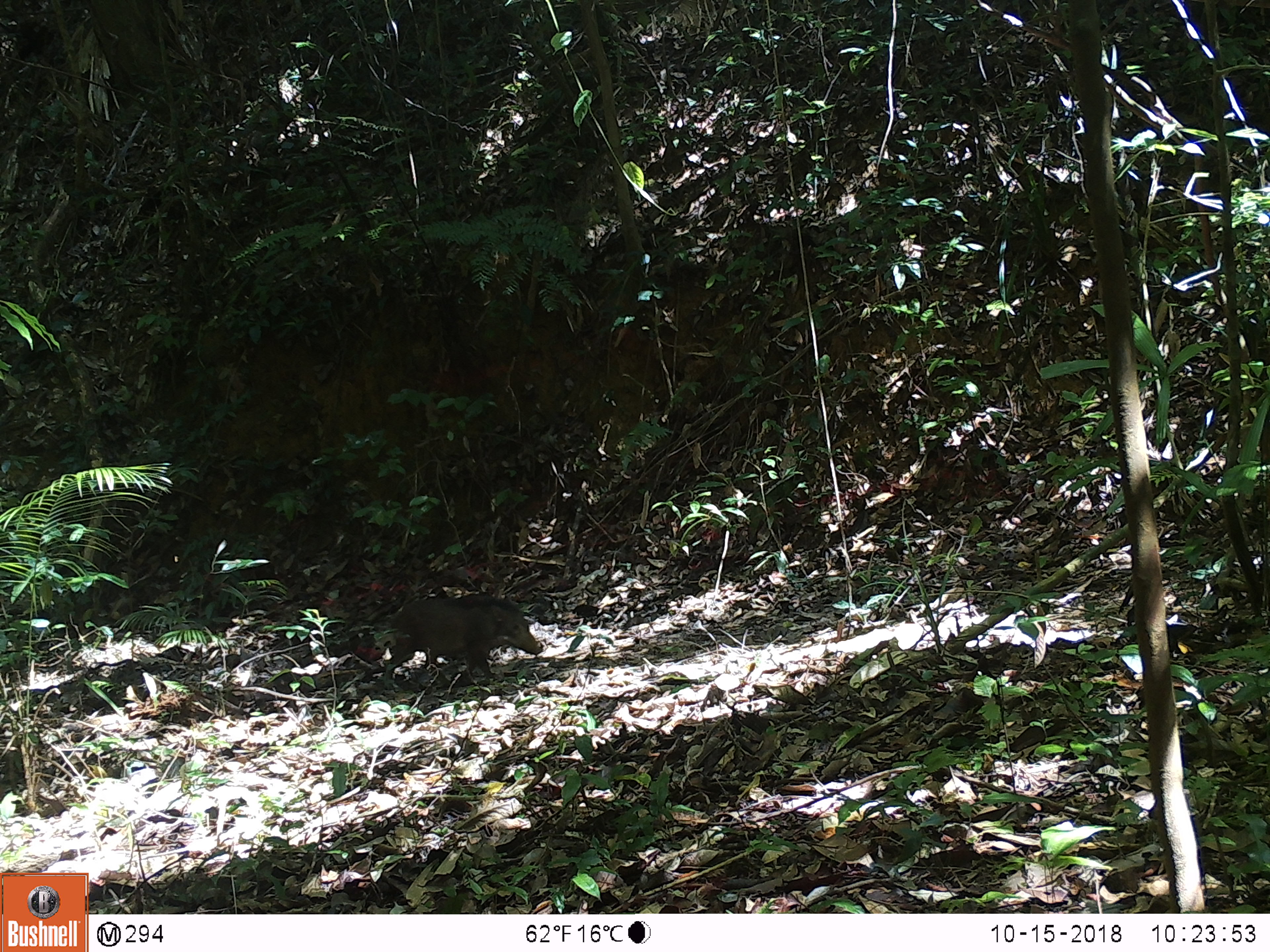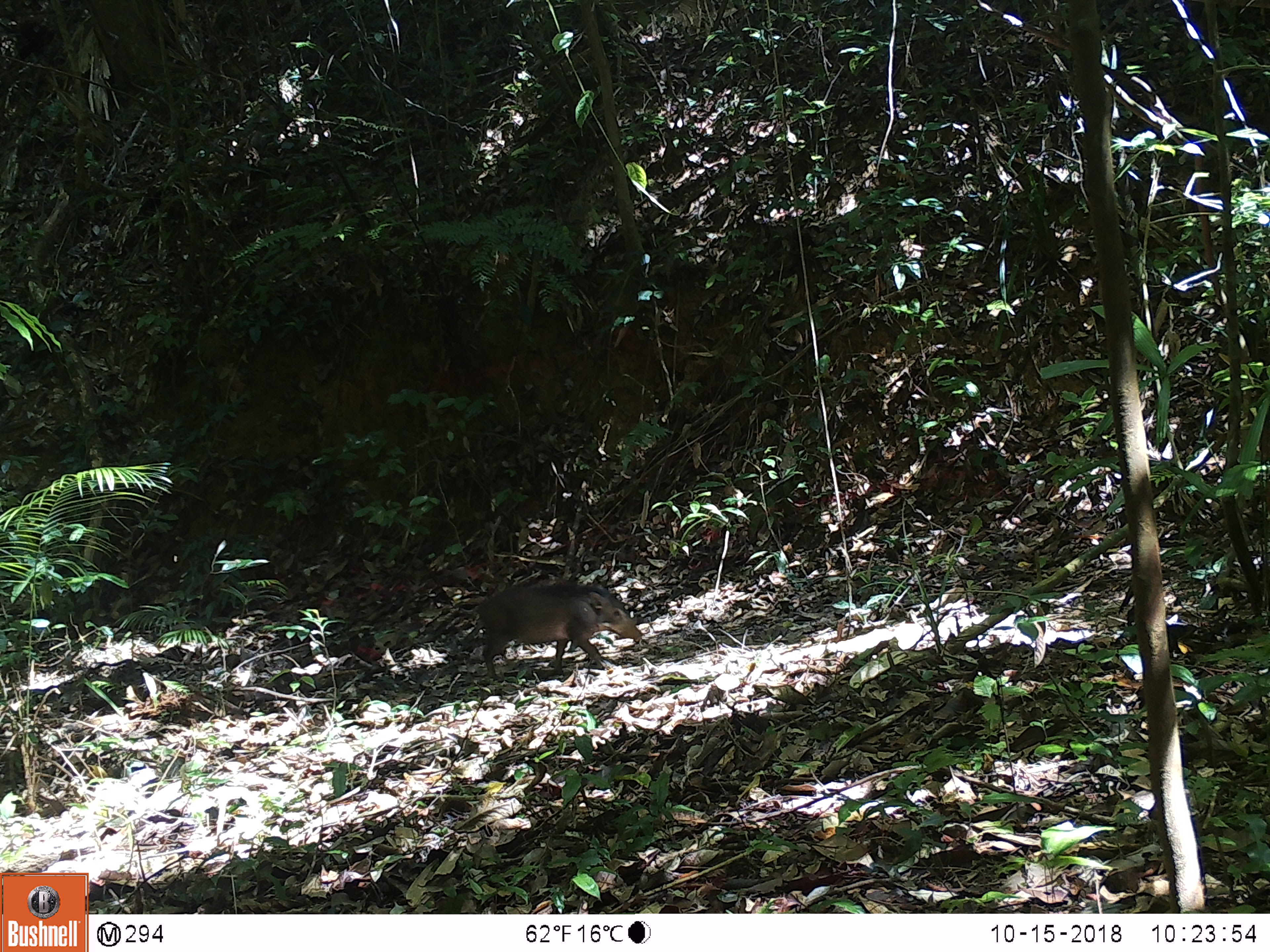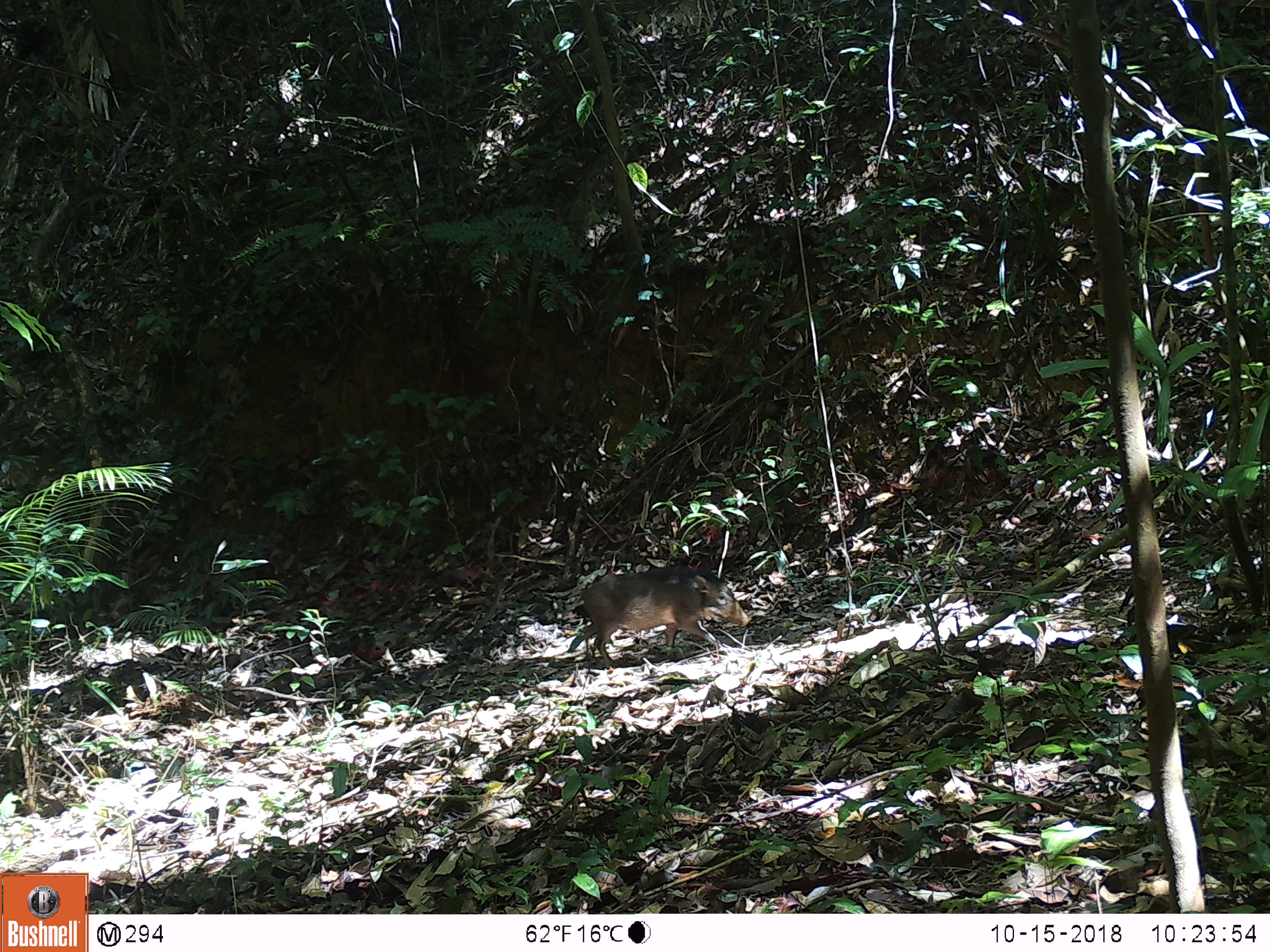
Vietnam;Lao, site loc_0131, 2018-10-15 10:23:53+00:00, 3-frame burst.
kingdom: Animalia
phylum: Chordata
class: Mammalia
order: Artiodactyla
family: Suidae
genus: Sus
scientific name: Sus scrofa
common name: eurasian wild pig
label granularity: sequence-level